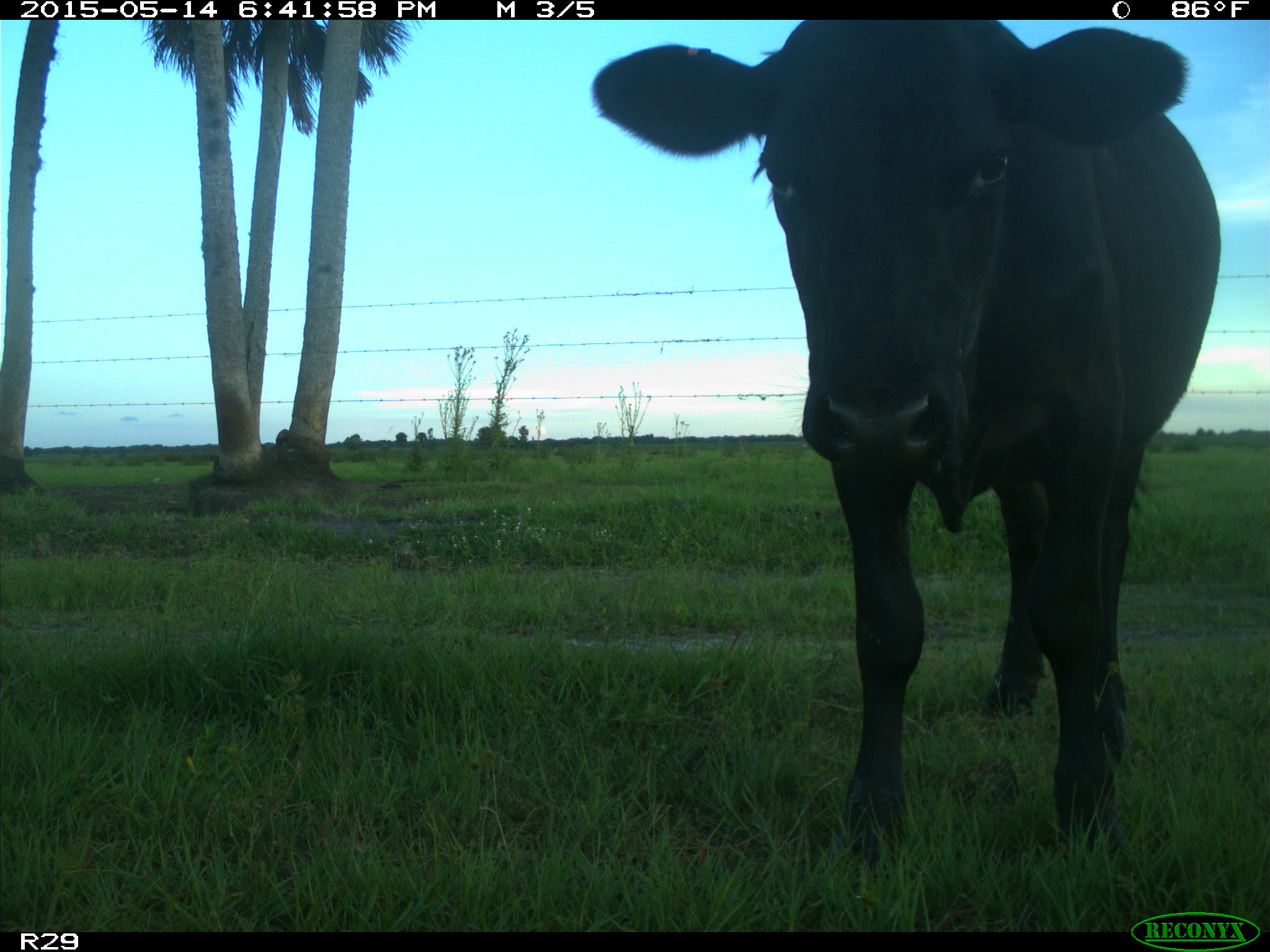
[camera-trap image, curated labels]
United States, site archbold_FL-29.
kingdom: Animalia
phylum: Chordata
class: Mammalia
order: Artiodactyla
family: Bovidae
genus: Bos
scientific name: Bos taurus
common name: domestic cow